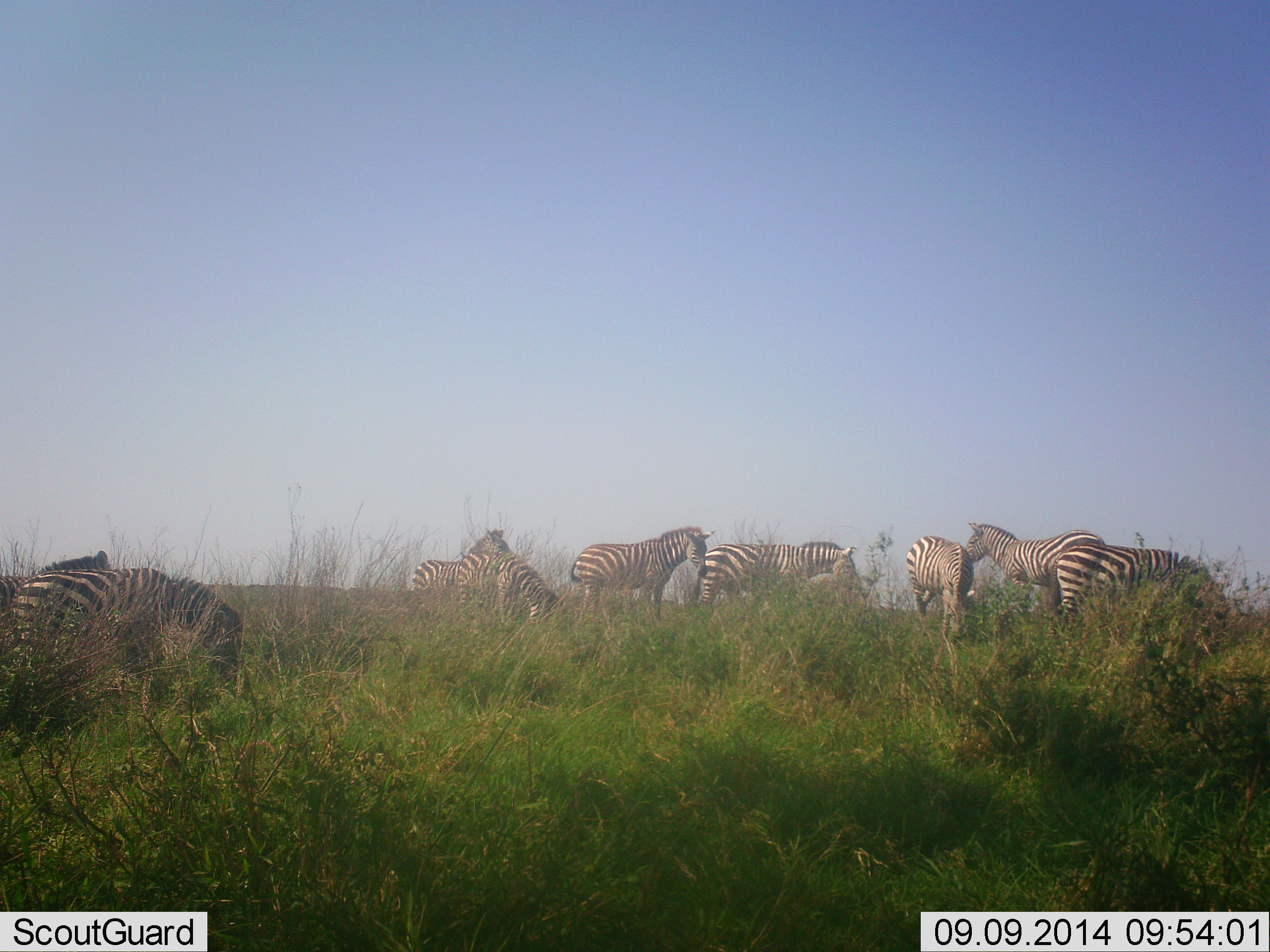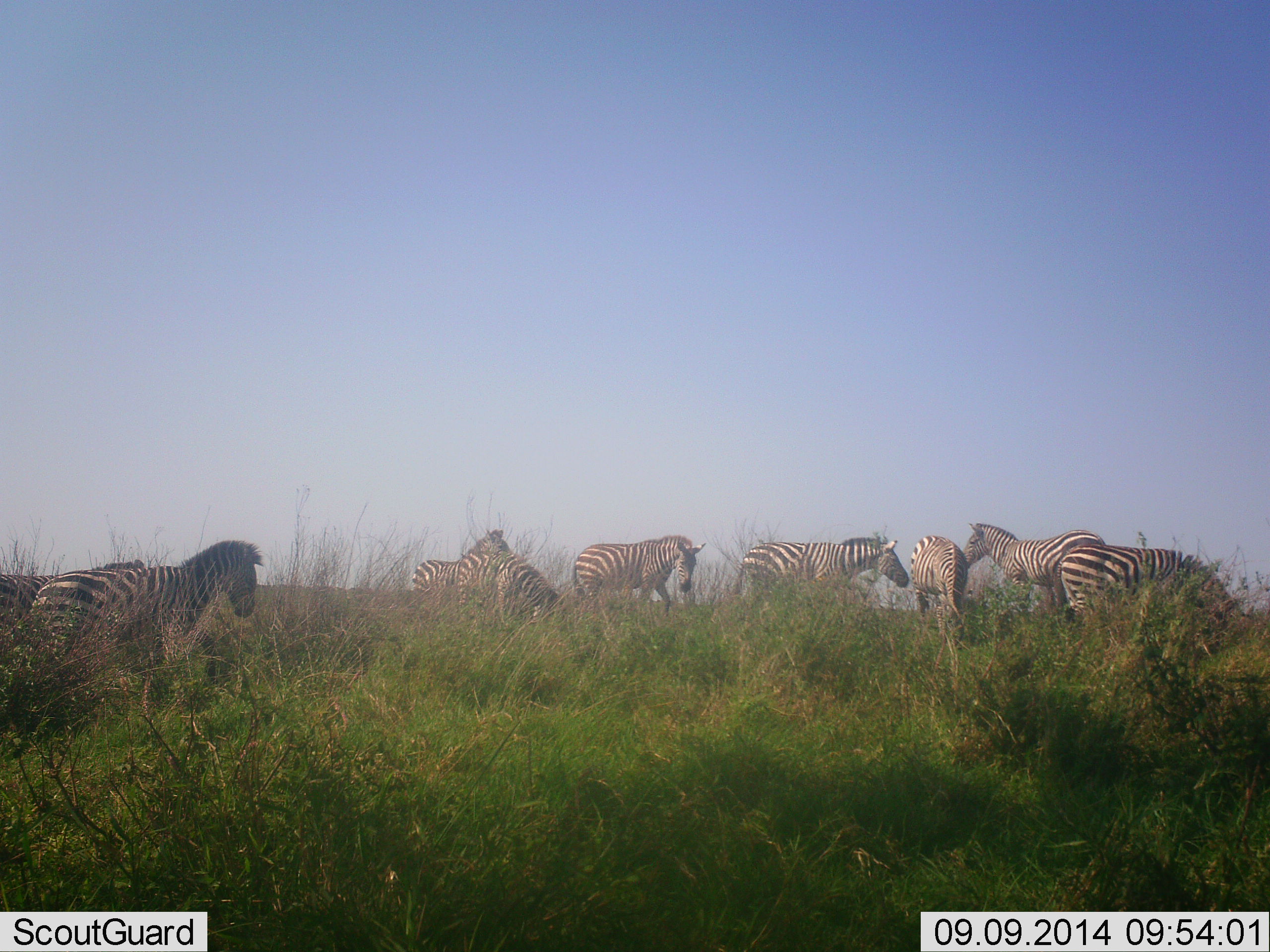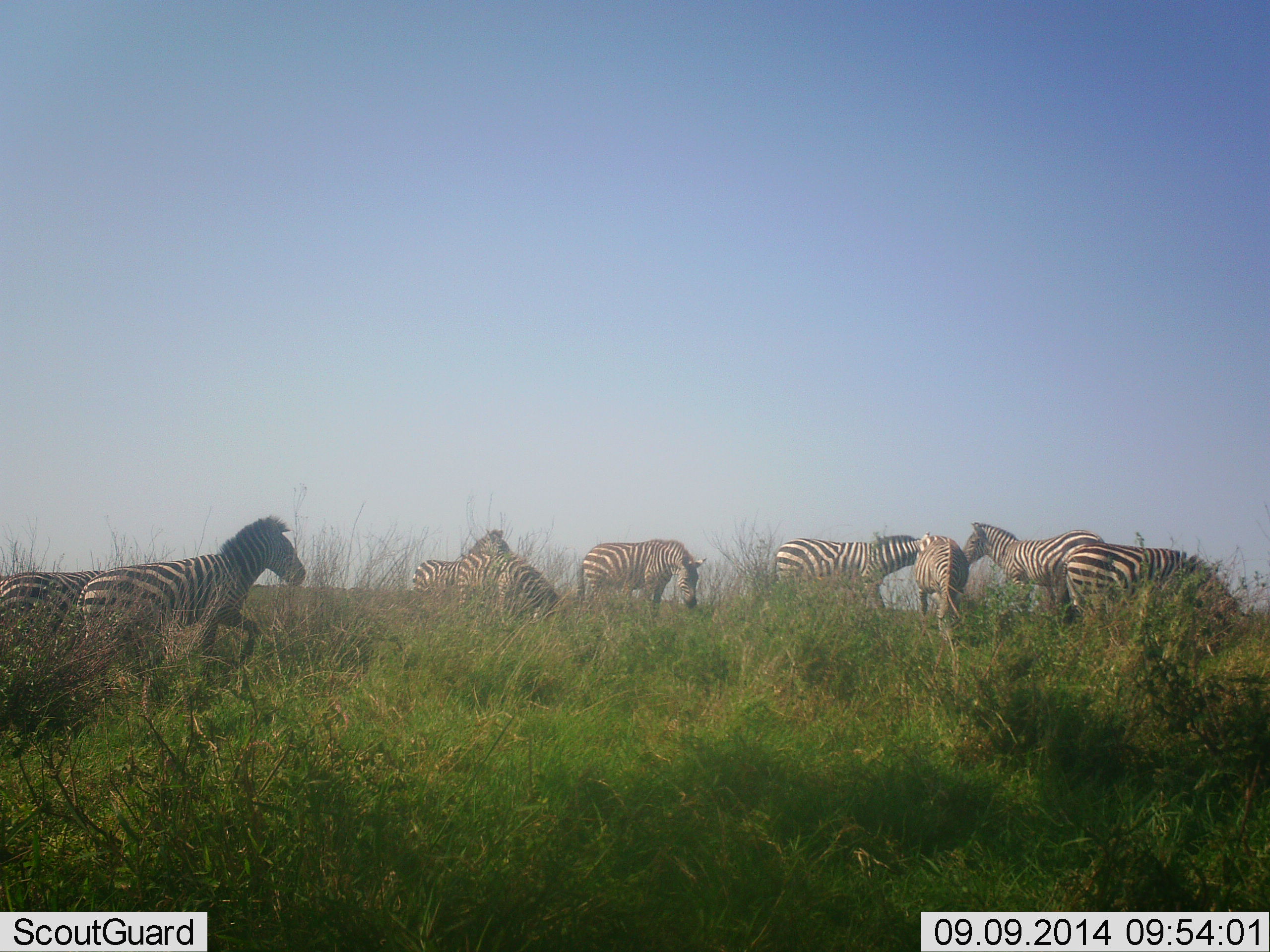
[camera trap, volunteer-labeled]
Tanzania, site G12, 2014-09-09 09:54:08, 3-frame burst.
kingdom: Animalia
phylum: Chordata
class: Mammalia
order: Perissodactyla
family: Equidae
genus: Equus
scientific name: Equus quagga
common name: plains zebra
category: zebra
Zebra (plains zebra) (Equus quagga), count 9. Behavior (volunteer vote fractions): standing 70%, resting 0%, moving 40%, interacting 20%. Young present (vote fraction): 0%. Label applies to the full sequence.